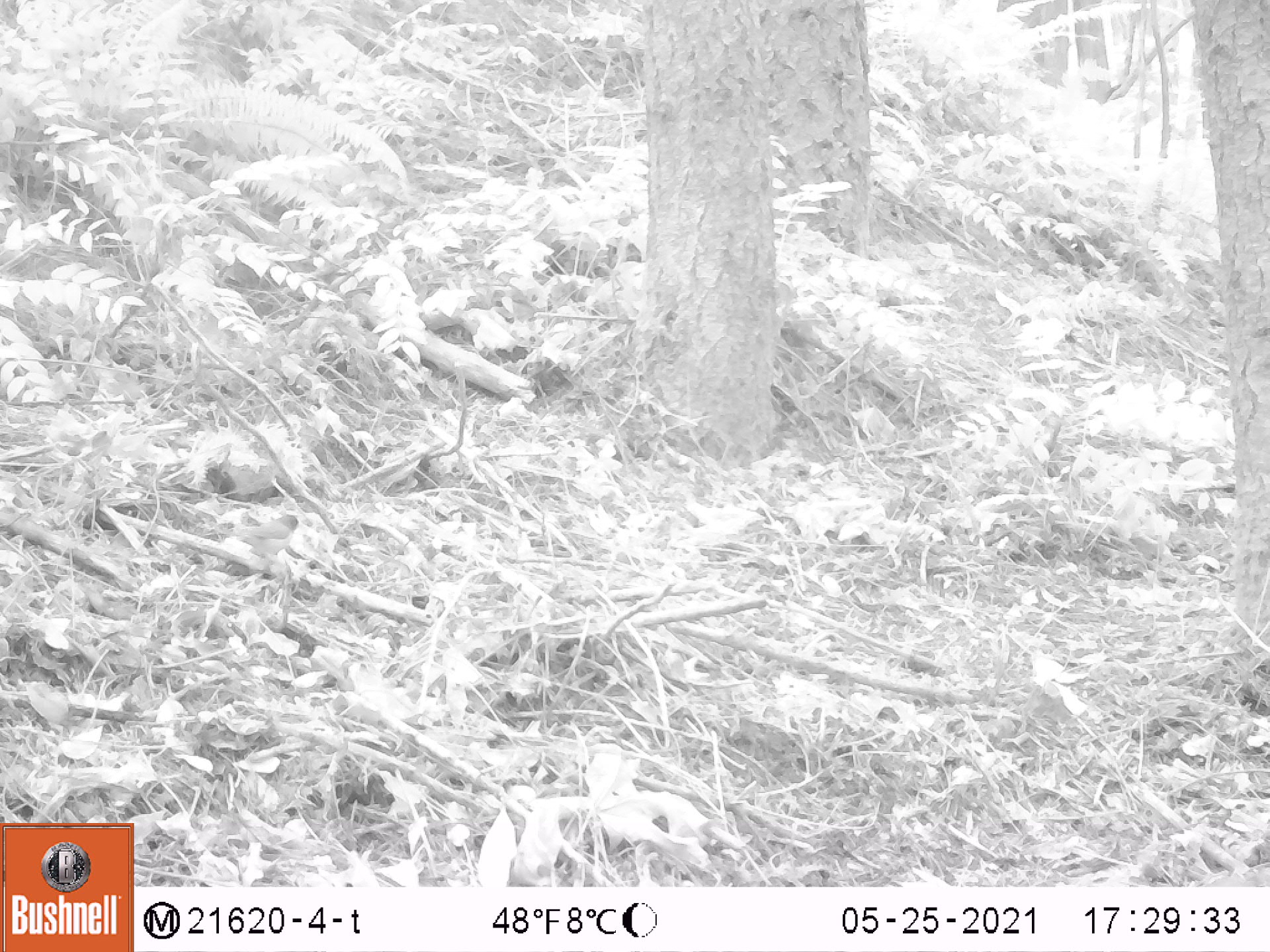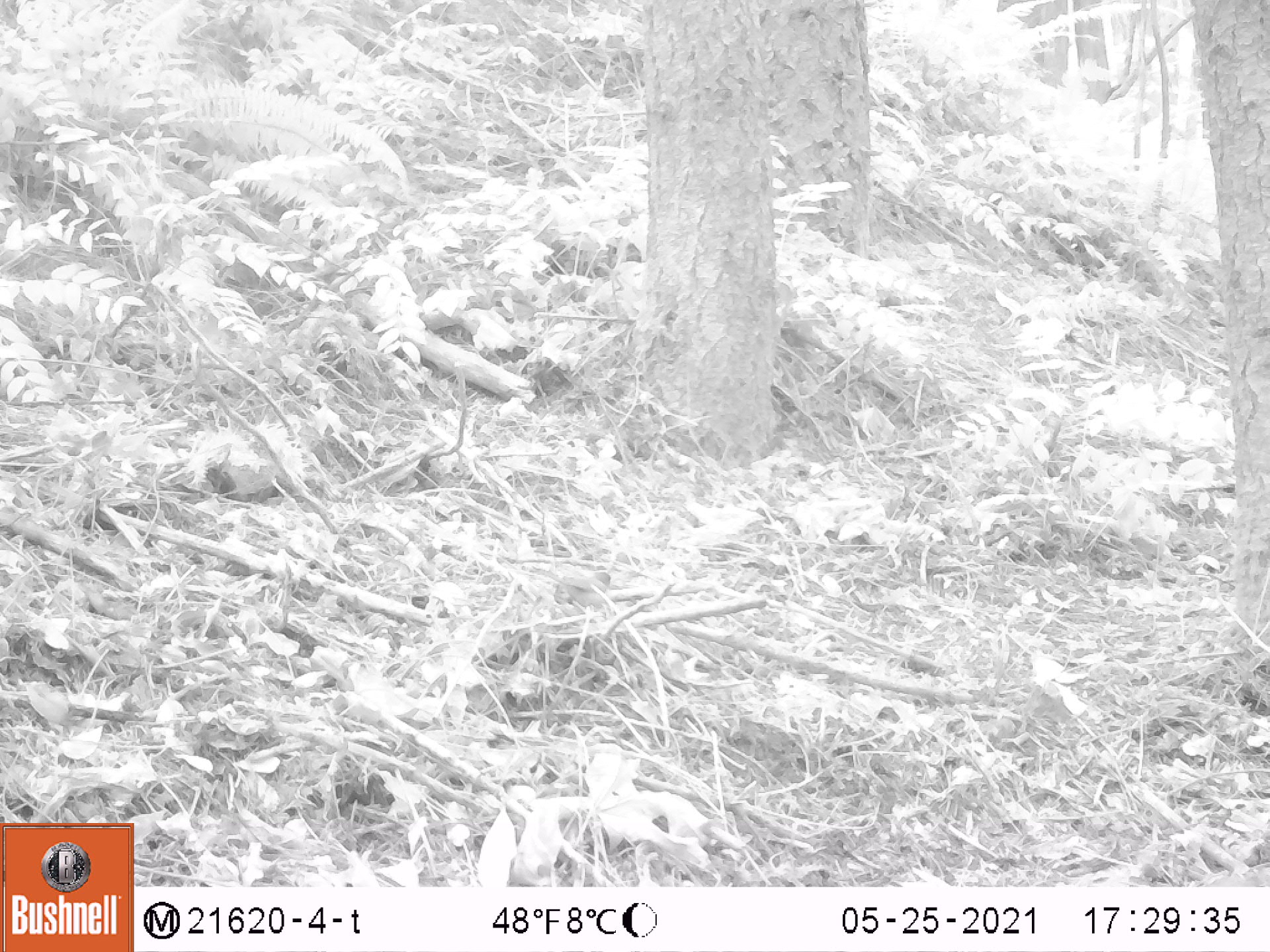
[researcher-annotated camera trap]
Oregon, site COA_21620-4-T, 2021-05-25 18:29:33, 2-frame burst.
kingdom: Animalia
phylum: Chordata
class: Aves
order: Passeriformes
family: Passerellidae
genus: Junco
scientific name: Junco hyemalis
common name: dark-eyed junco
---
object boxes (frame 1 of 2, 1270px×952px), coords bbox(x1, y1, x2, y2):
dark-eyed junco: bbox(195, 494, 316, 593)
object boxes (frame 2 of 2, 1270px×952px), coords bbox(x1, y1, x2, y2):
dark-eyed junco: bbox(503, 539, 626, 635)